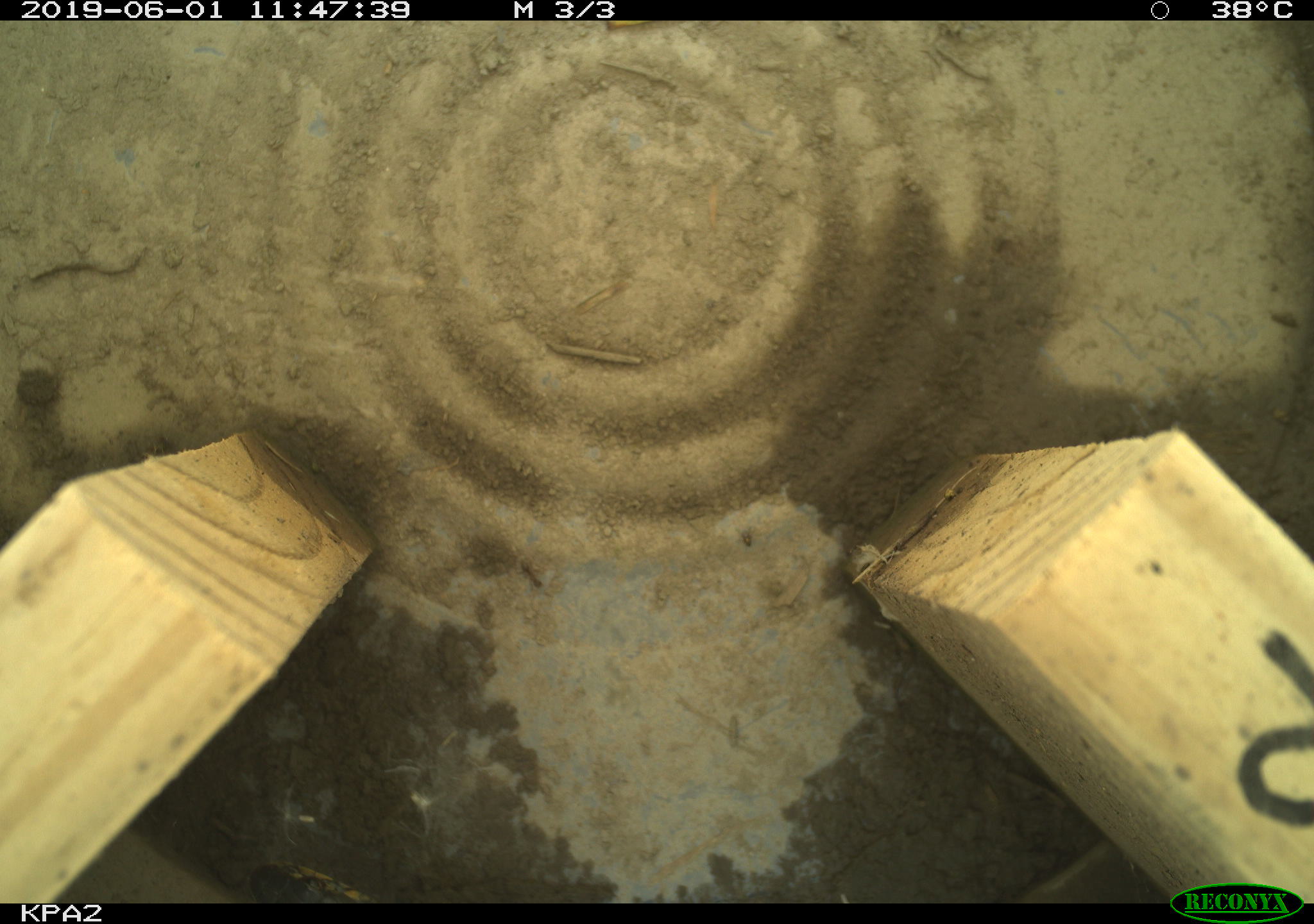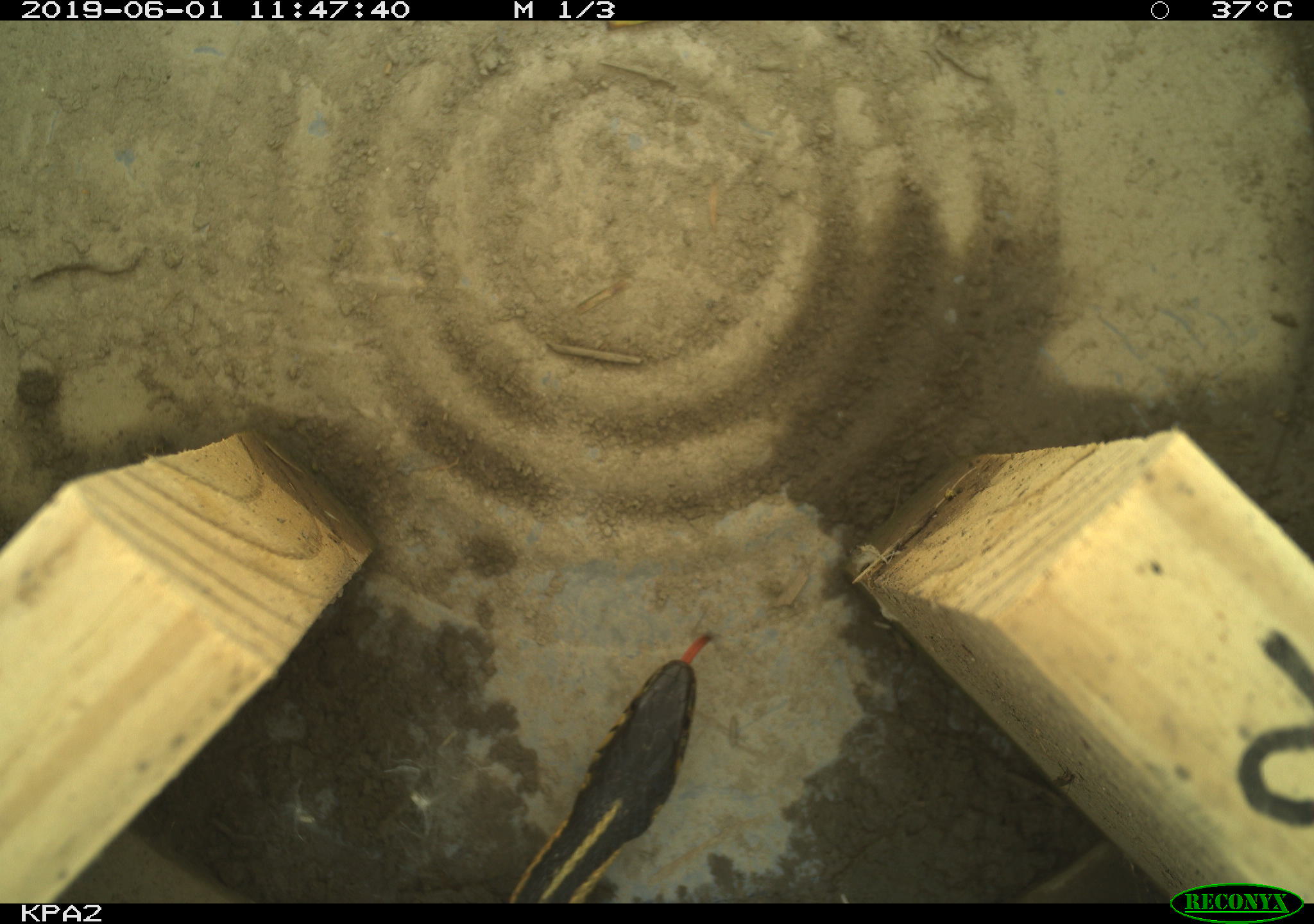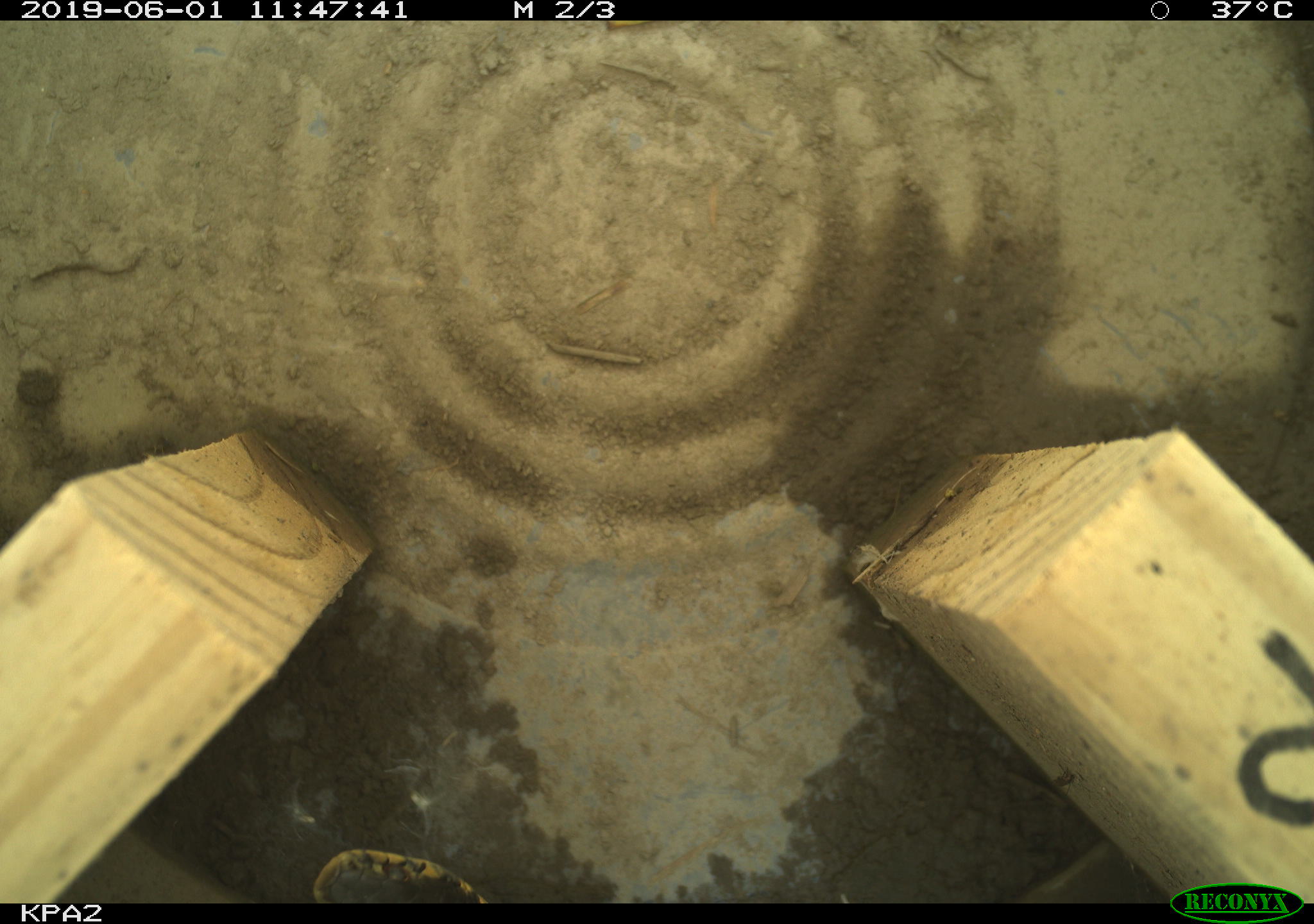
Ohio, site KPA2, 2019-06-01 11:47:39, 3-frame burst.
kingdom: Animalia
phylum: Chordata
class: Reptilia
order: Squamata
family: Colubridae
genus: Thamnophis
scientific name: Thamnophis sirtalis sirtalis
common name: eastern gartersnake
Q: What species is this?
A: Eastern gartersnake (Thamnophis sirtalis sirtalis).